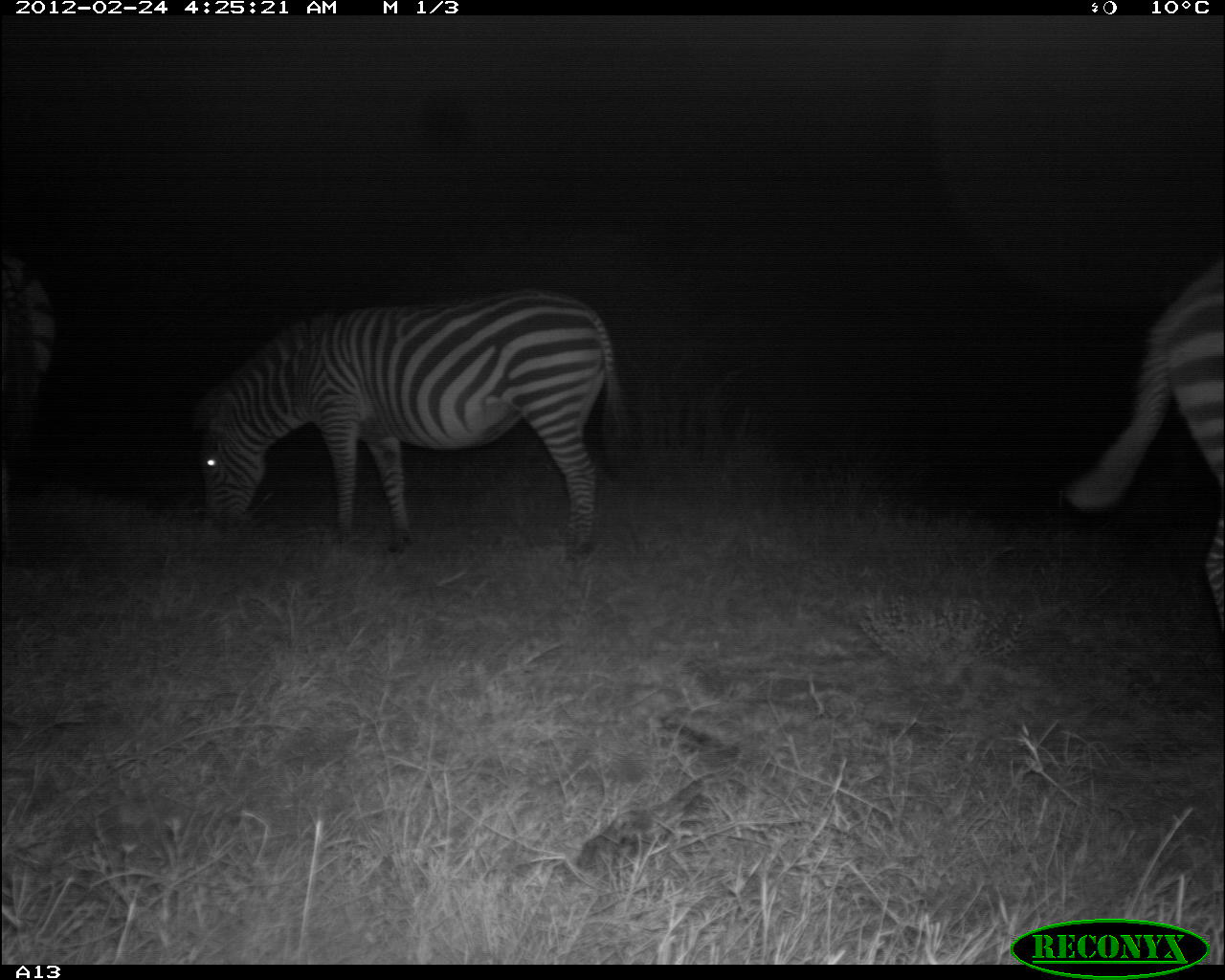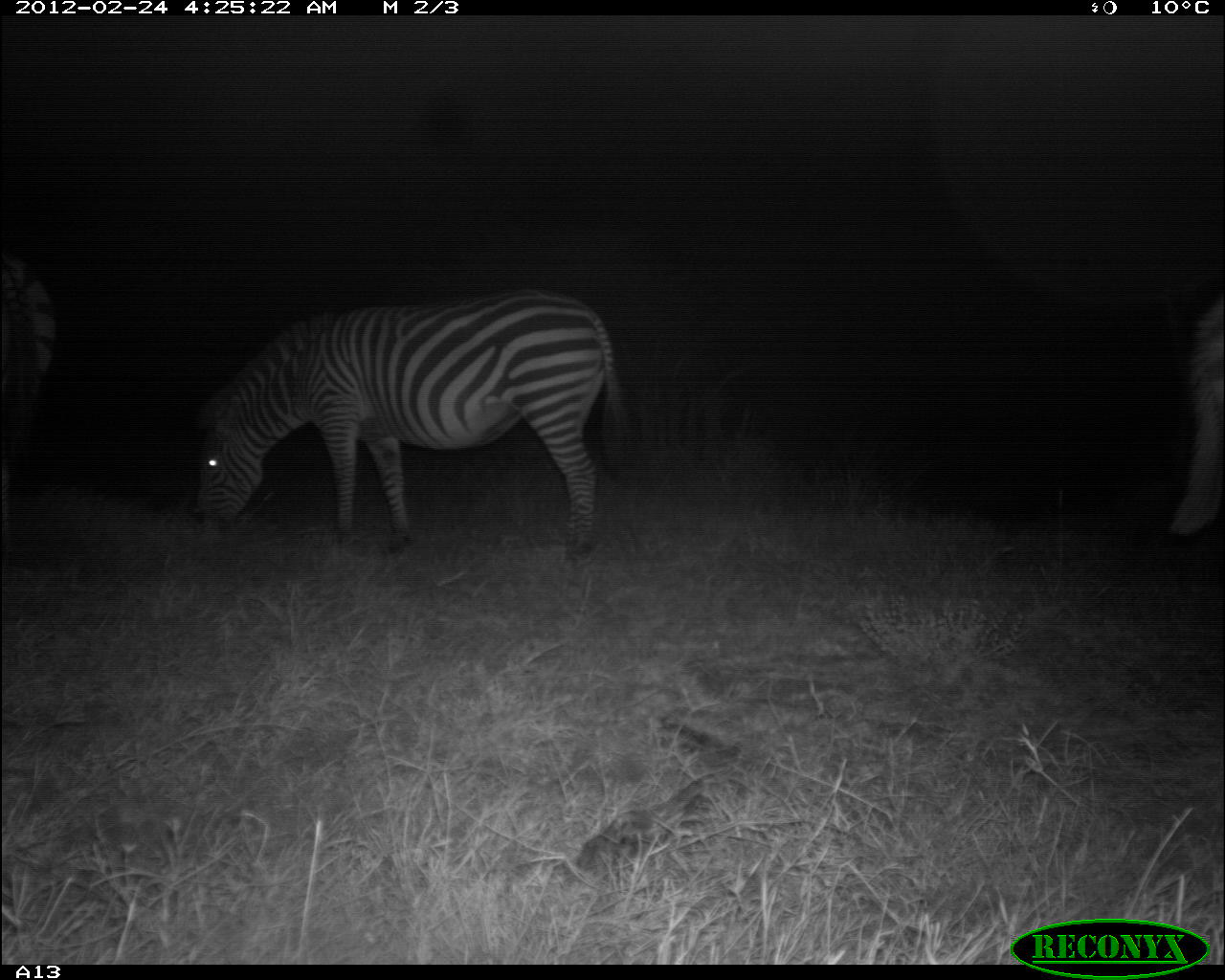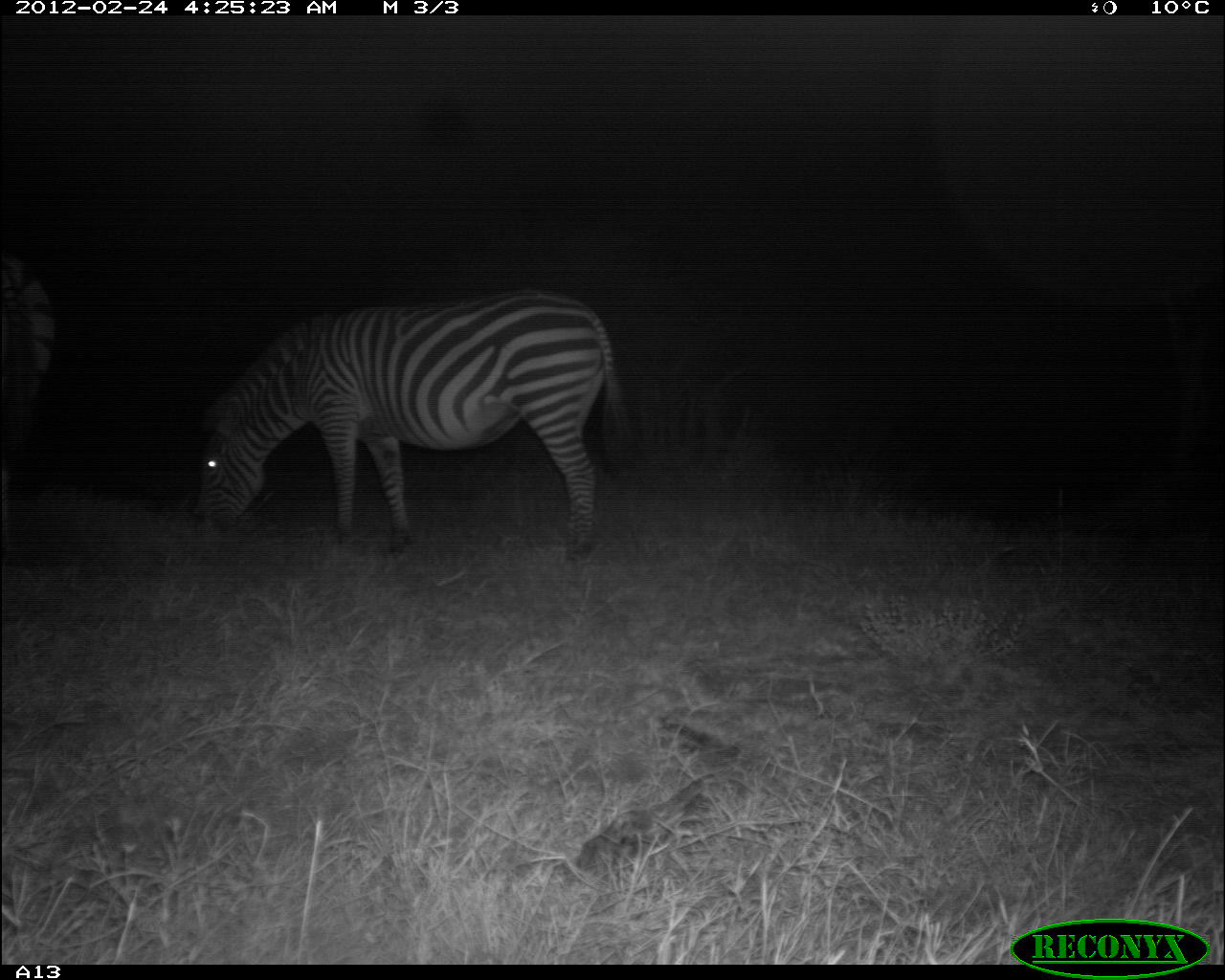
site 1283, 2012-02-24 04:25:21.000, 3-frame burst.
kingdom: Animalia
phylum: Chordata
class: Mammalia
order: Perissodactyla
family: Equidae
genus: Equus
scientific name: Equus quagga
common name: plains zebra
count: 3